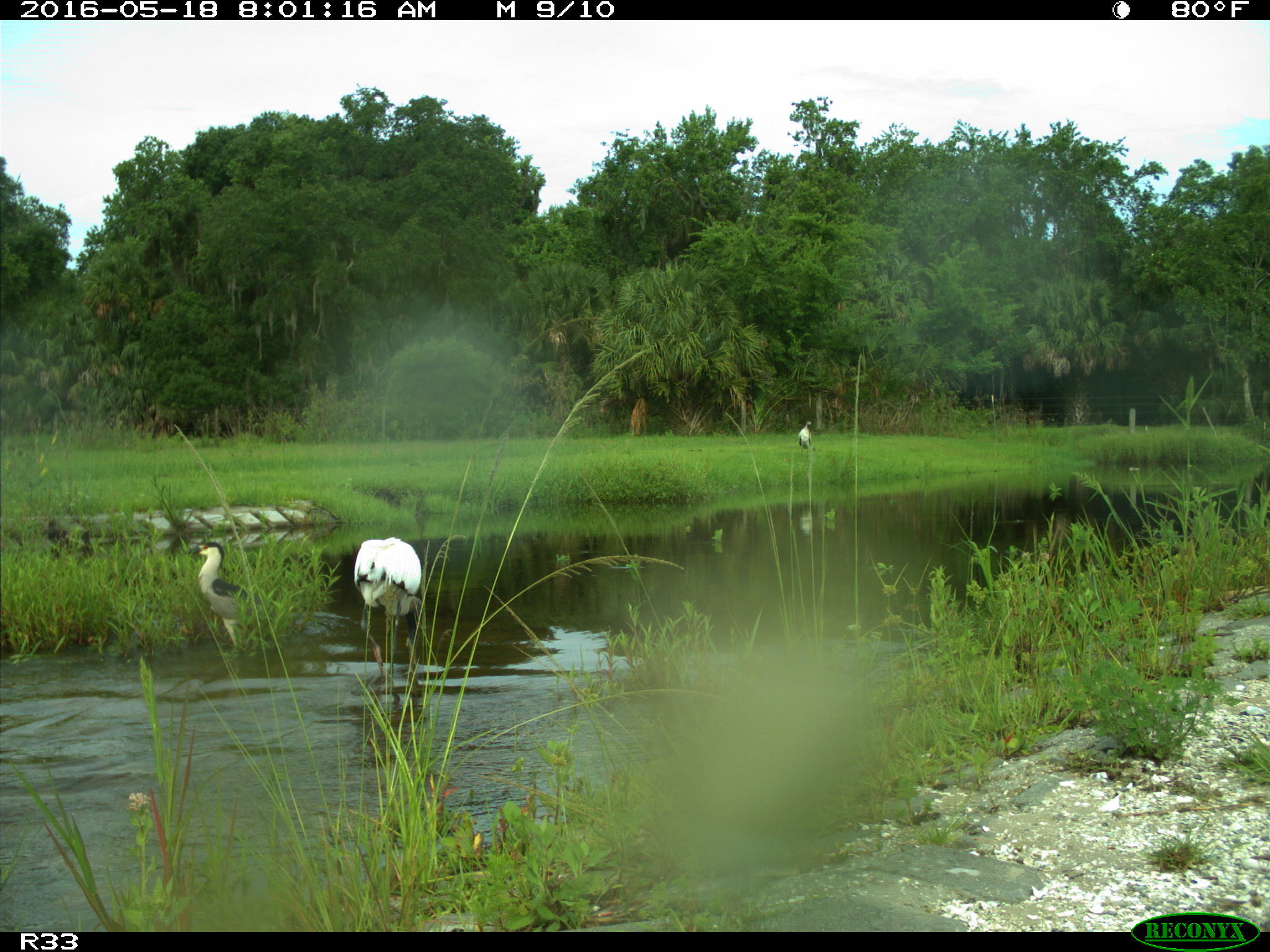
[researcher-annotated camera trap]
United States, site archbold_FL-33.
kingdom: Animalia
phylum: Chordata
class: Aves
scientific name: Aves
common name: birds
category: unidentified bird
Unidentified bird (birds) (Aves).